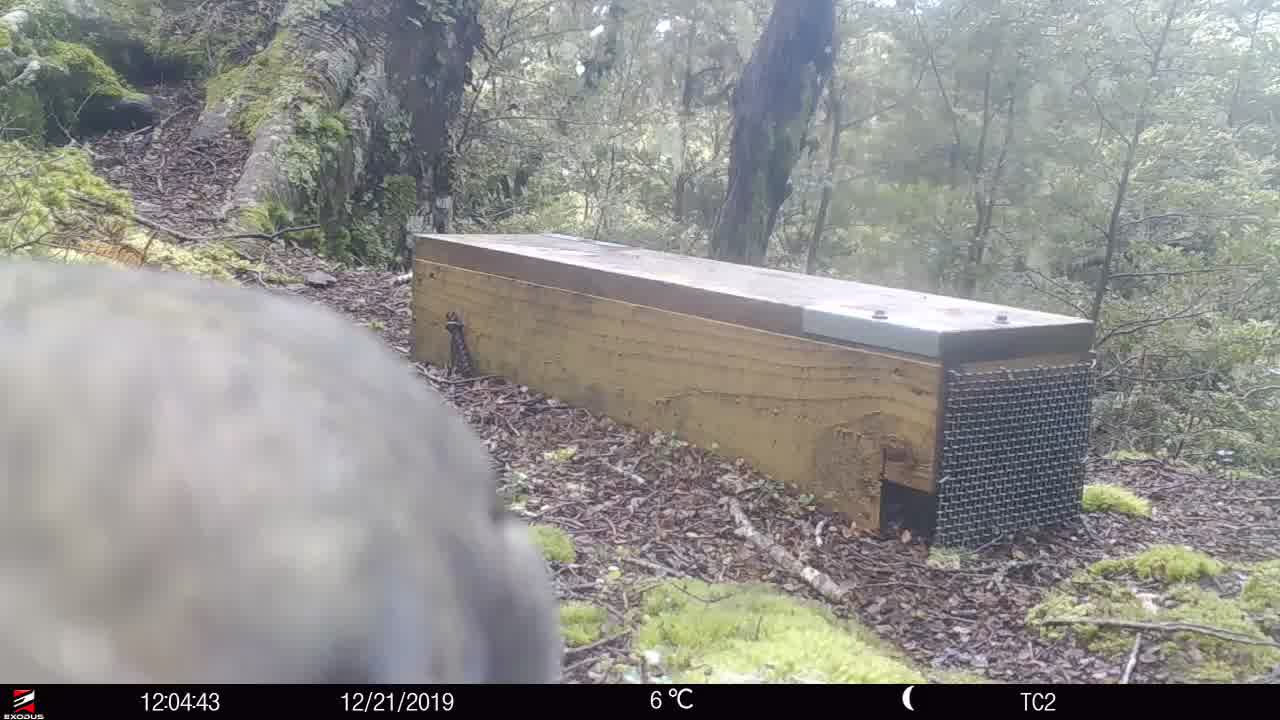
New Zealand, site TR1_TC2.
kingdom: Animalia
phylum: Chordata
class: Aves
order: Psittaciformes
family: Strigopidae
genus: Nestor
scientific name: Nestor notabilis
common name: kea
Kea (Nestor notabilis).